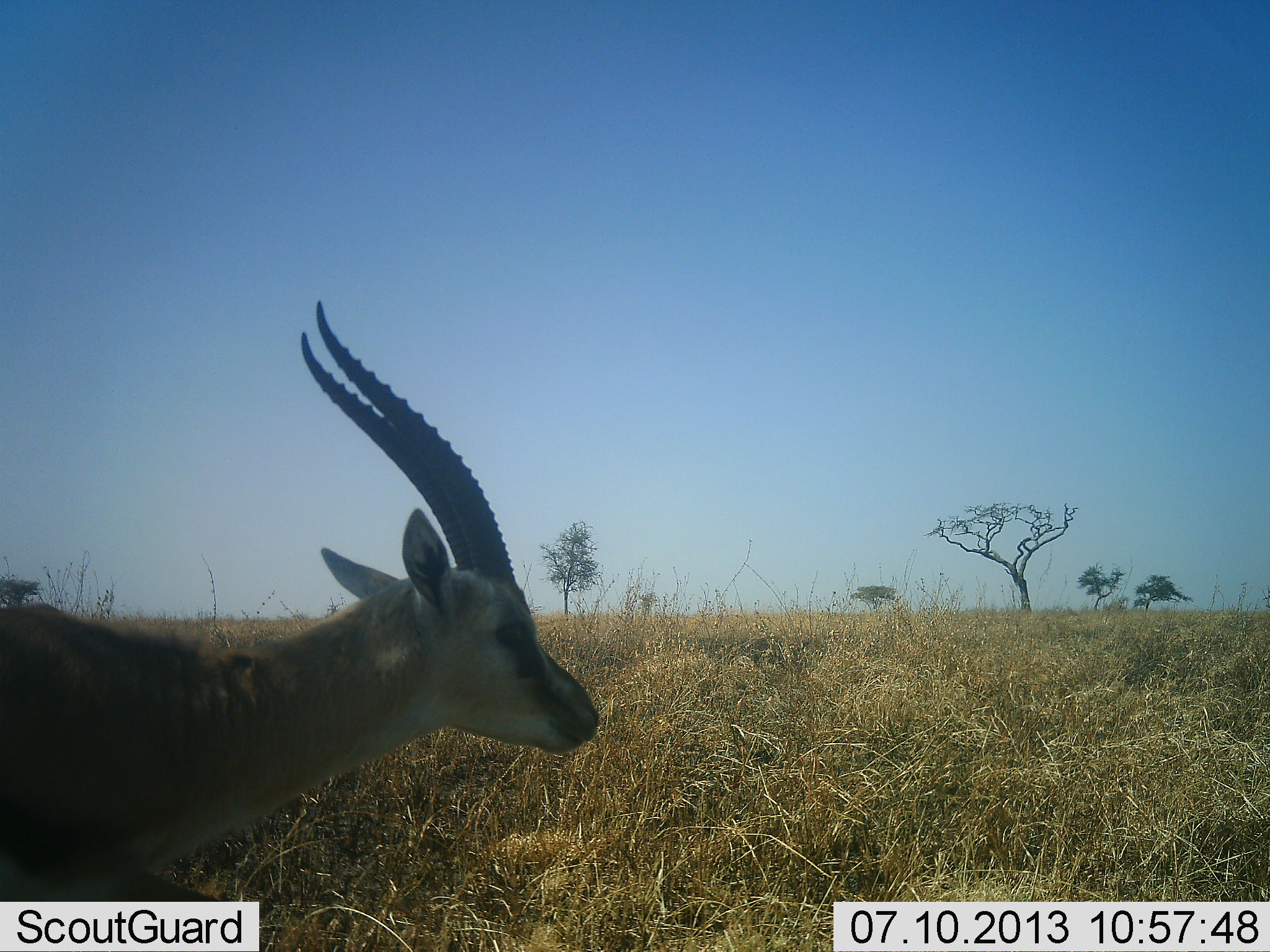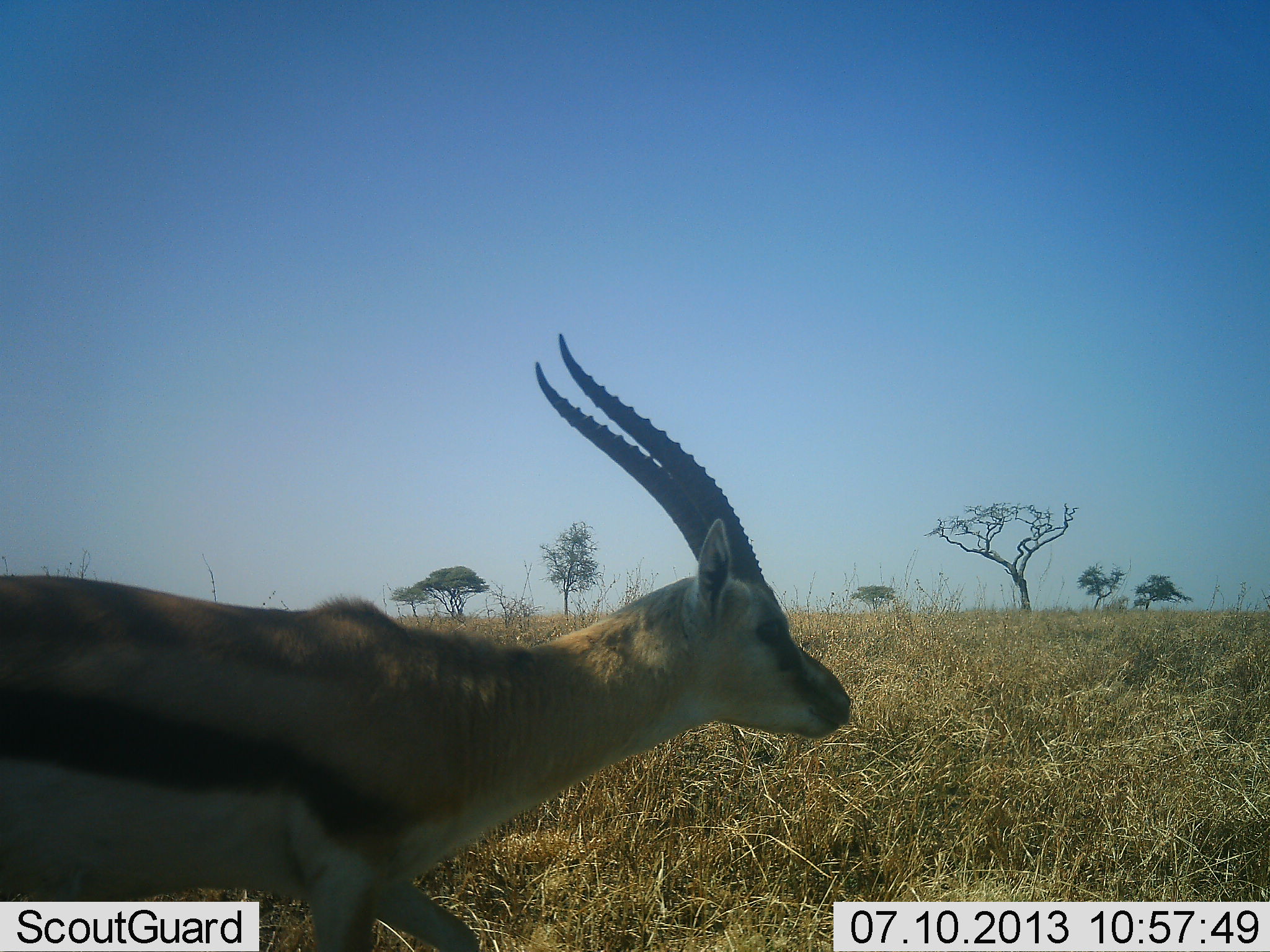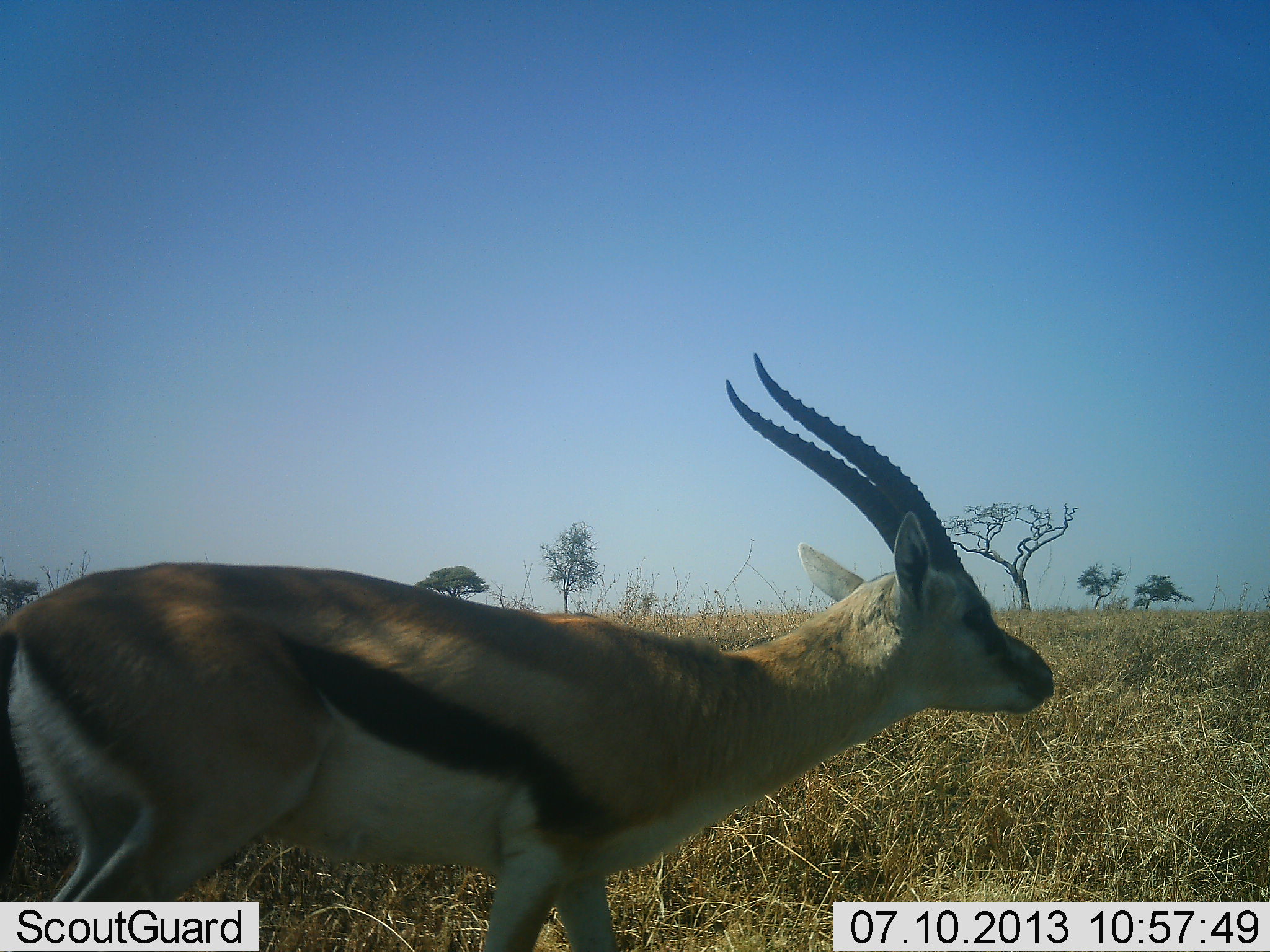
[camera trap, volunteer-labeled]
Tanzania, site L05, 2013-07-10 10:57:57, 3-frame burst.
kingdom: Animalia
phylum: Chordata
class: Mammalia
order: Artiodactyla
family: Bovidae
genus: Eudorcas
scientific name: Eudorcas thomsonii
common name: thomson's gazelle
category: gazellethomsons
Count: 1.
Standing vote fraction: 0%.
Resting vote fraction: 0%.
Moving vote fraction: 100%.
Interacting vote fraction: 0%.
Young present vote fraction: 0%.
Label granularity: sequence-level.